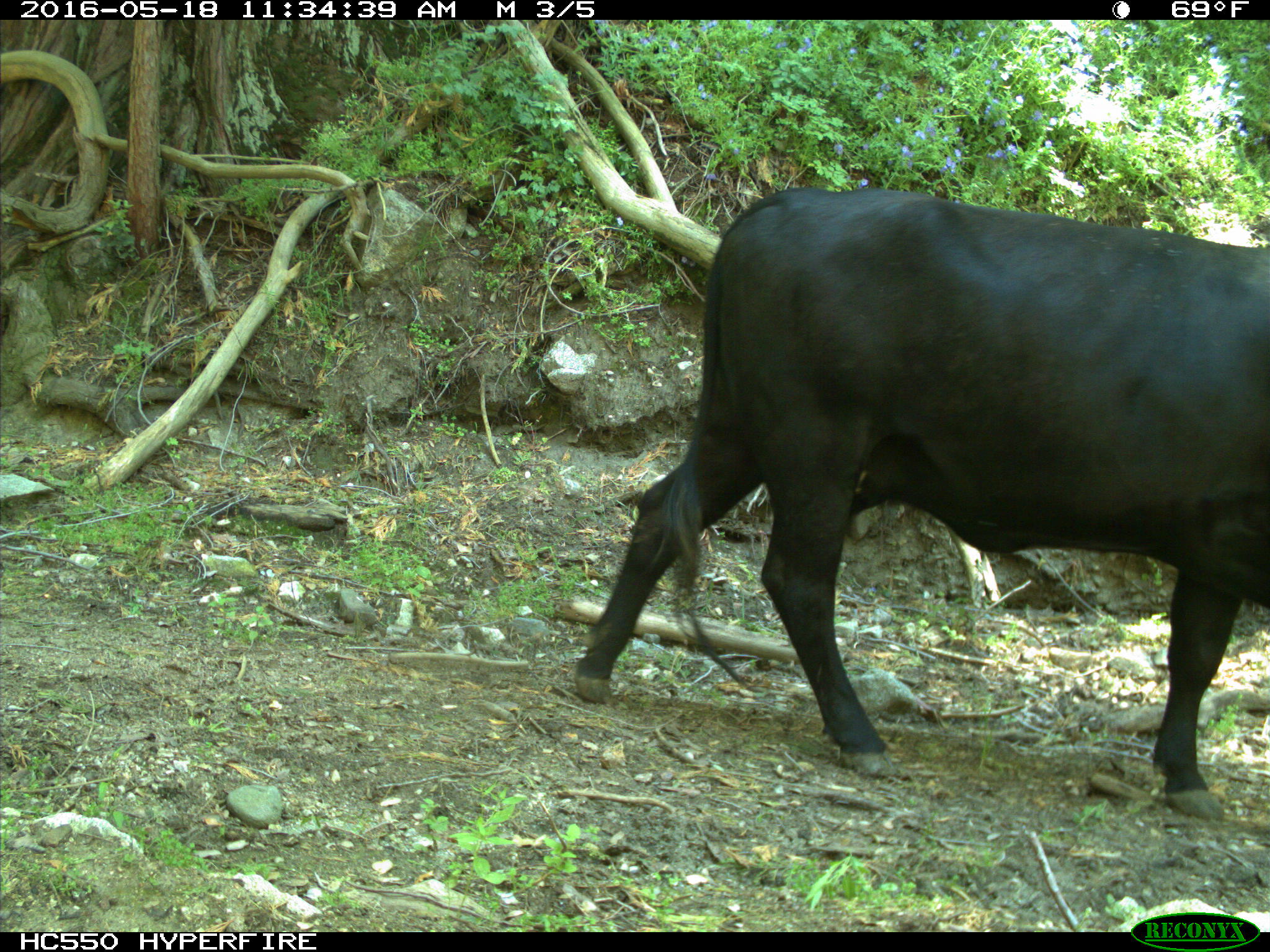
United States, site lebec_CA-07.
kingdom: Animalia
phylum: Chordata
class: Mammalia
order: Artiodactyla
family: Bovidae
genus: Bos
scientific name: Bos taurus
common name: domestic cow